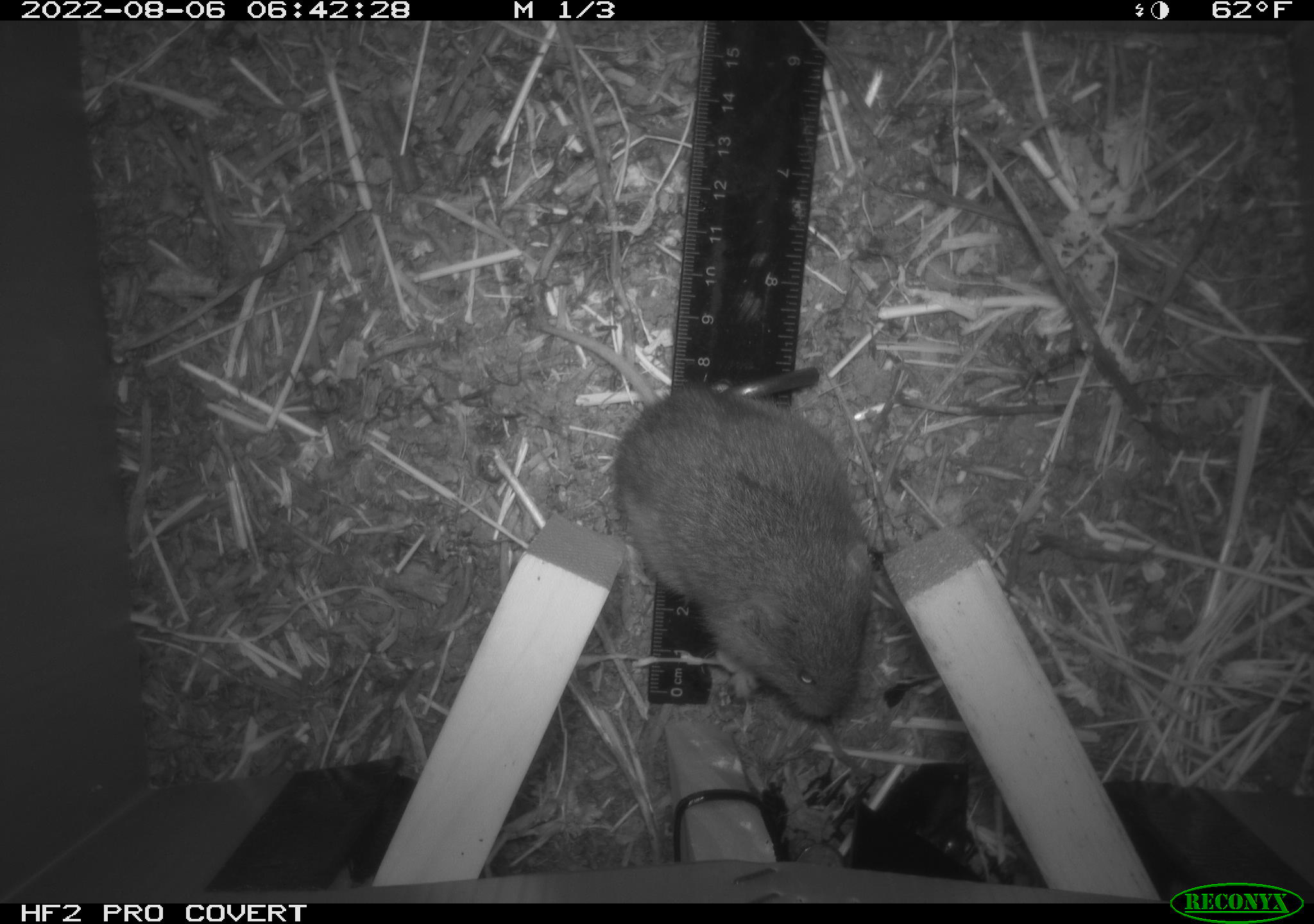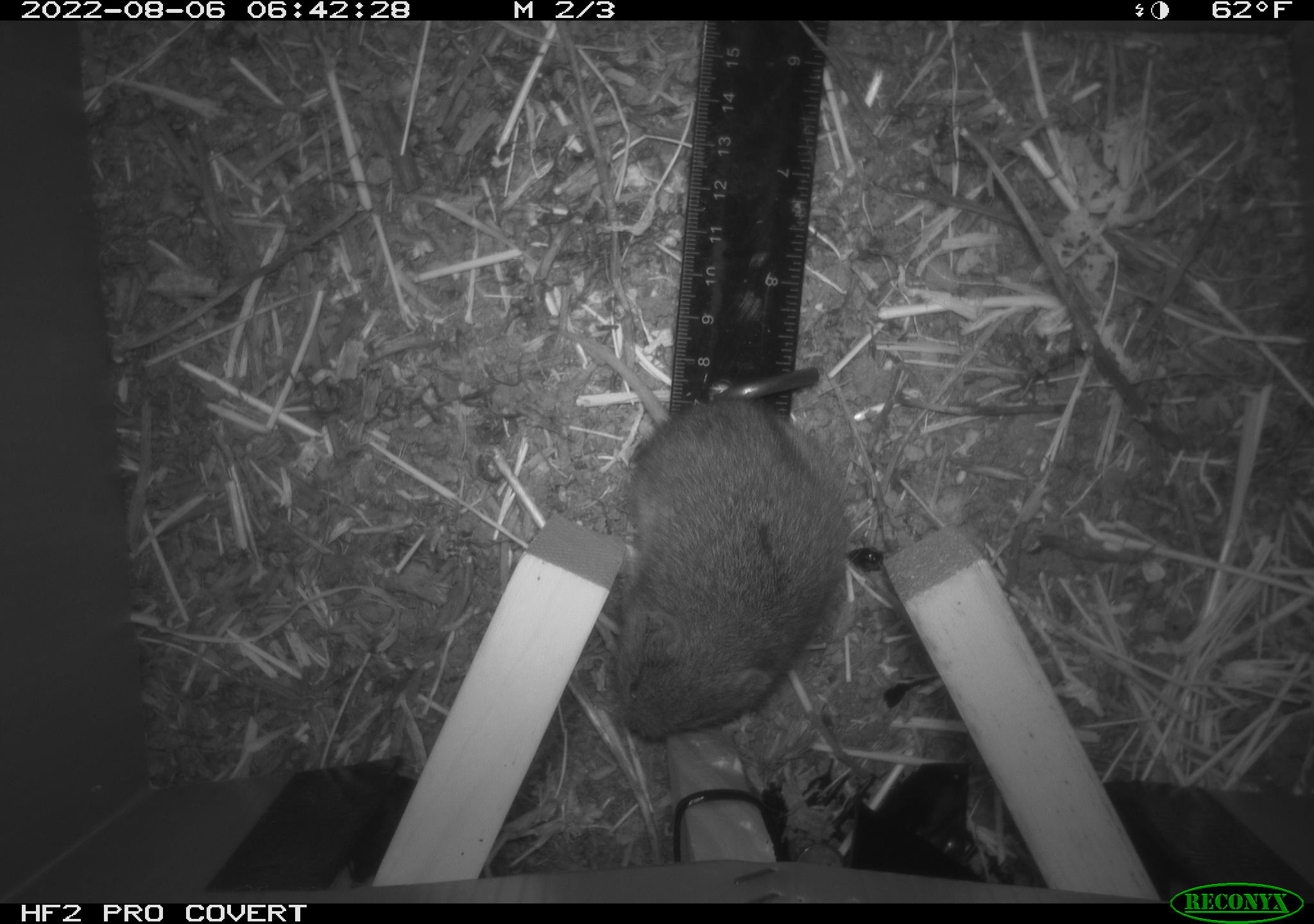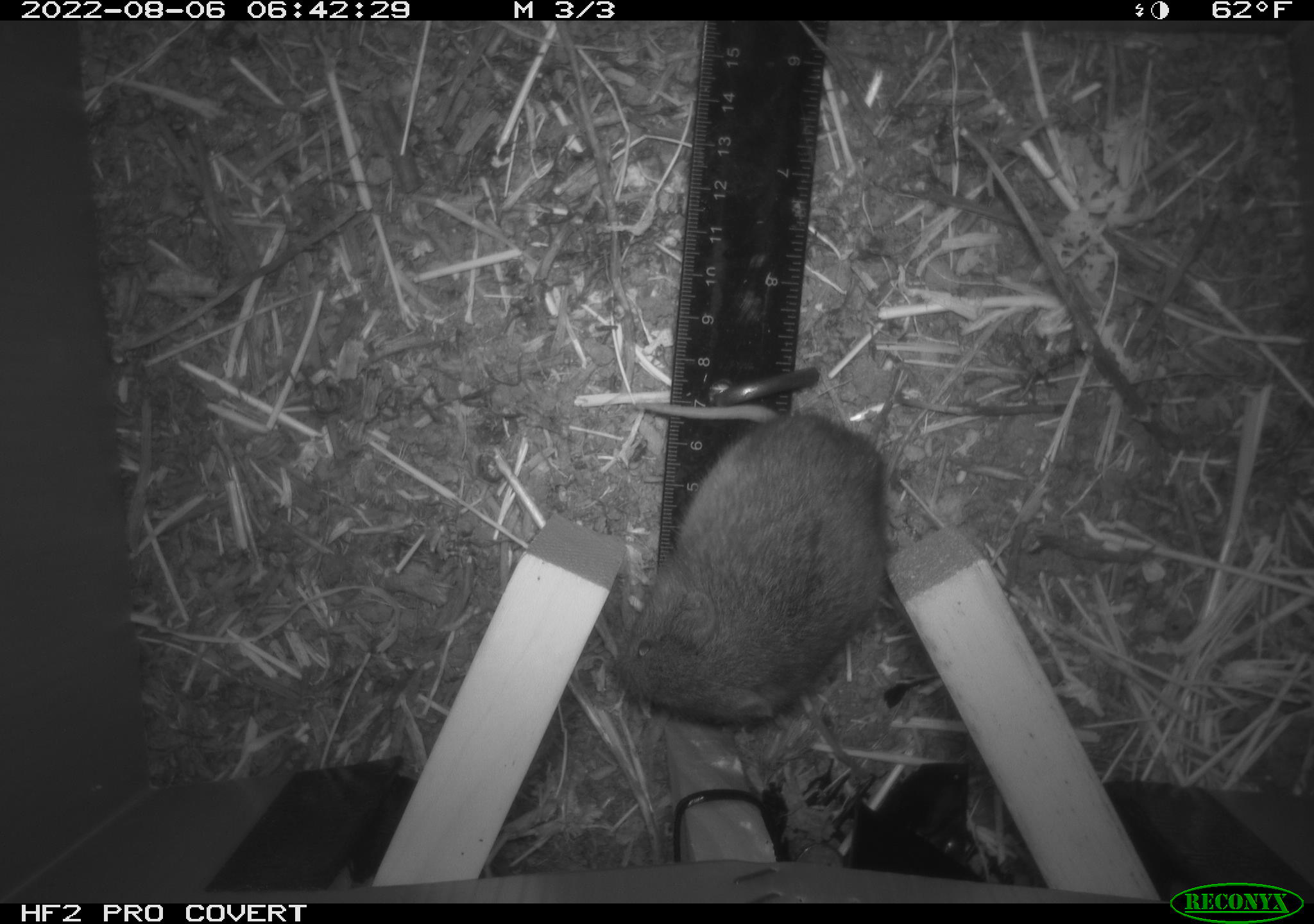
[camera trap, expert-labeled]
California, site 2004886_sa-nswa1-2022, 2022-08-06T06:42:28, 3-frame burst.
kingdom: Animalia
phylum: Chordata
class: Mammalia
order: Rodentia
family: Cricetidae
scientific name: Cricetidae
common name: hamsters, voles, lemmings, and allies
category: cricetidae family